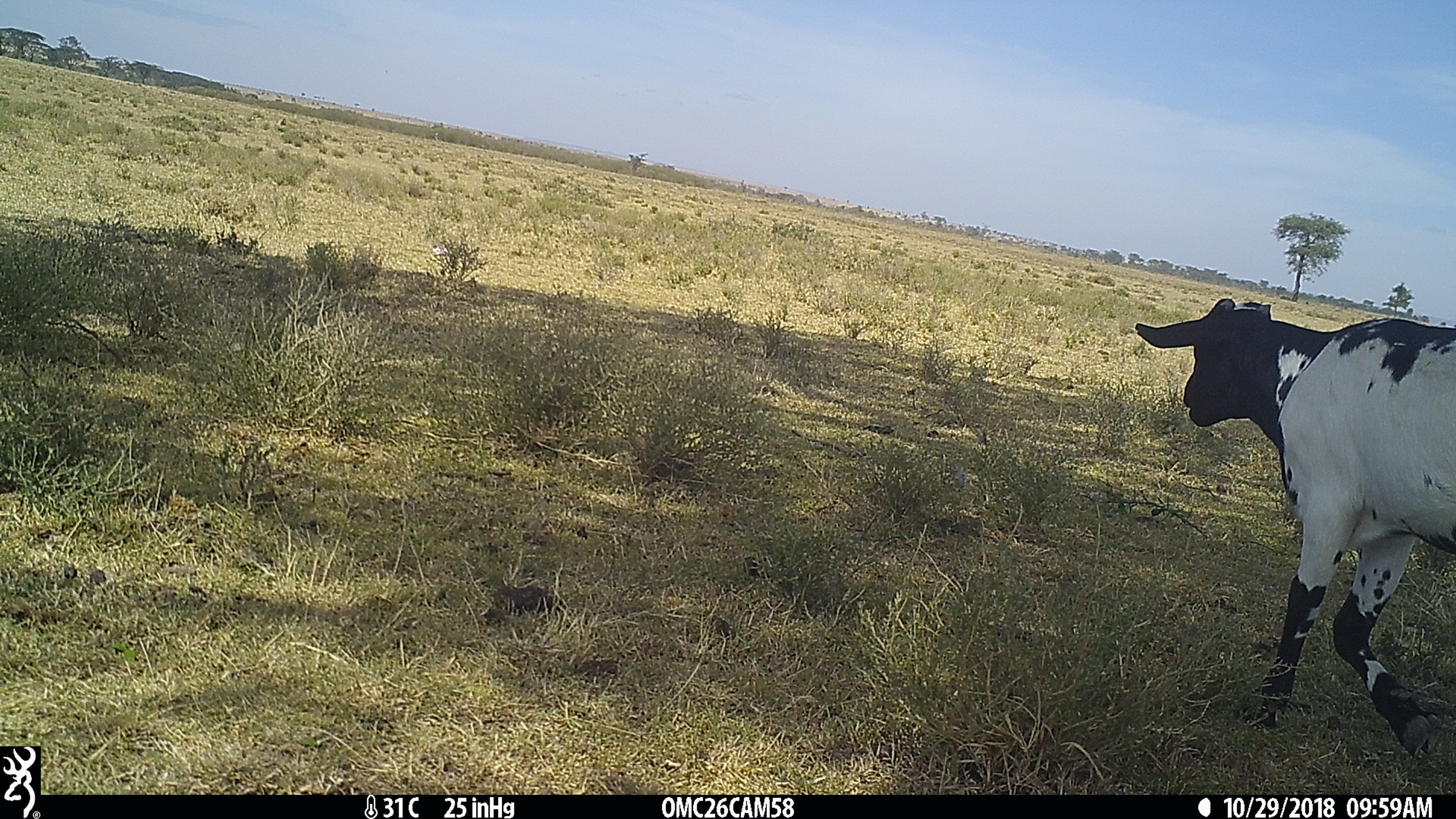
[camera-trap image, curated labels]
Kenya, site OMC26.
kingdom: Animalia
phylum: Chordata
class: Mammalia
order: Artiodactyla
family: Bovidae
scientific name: Bovidae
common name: sheep or goat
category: shoat